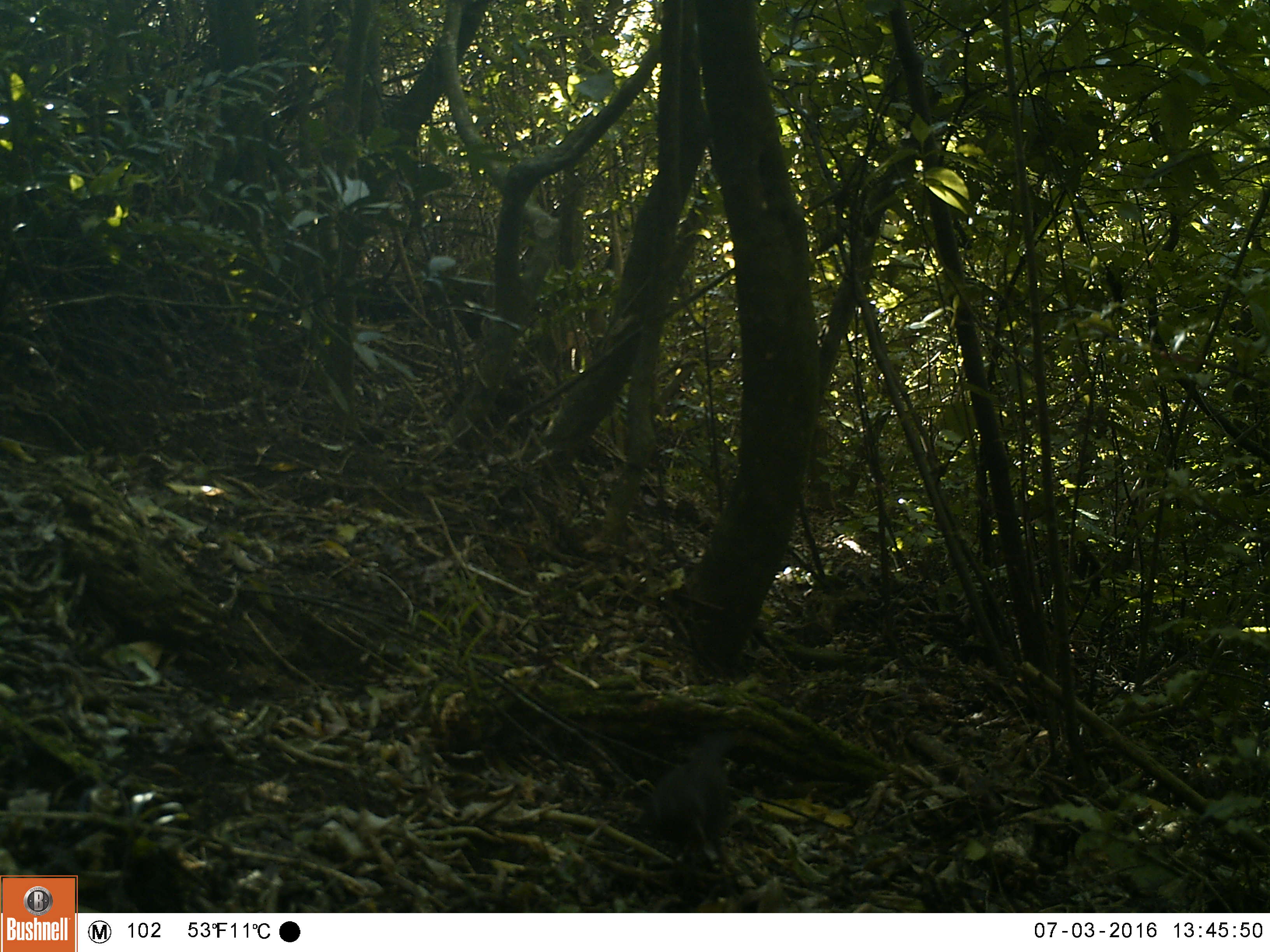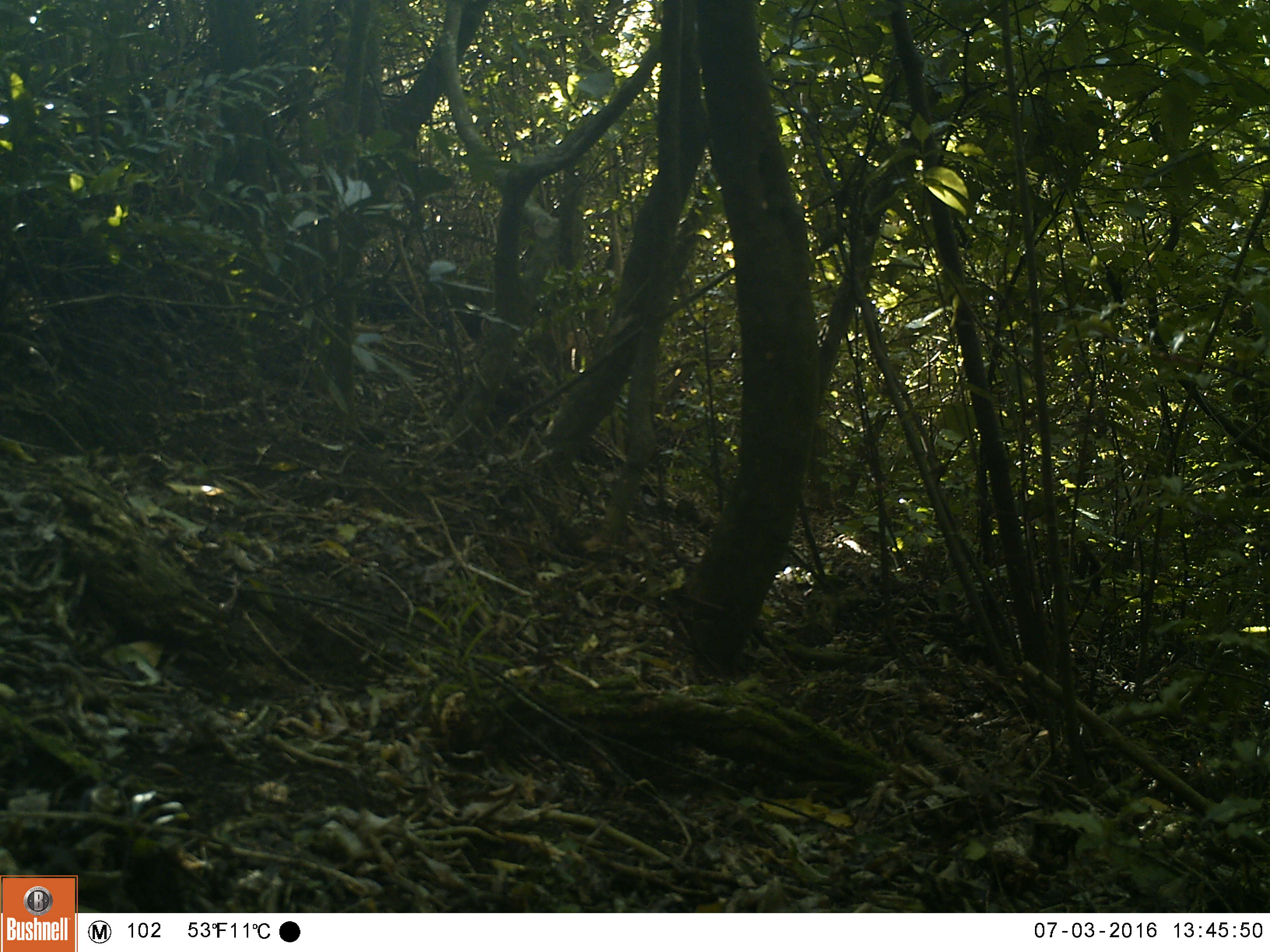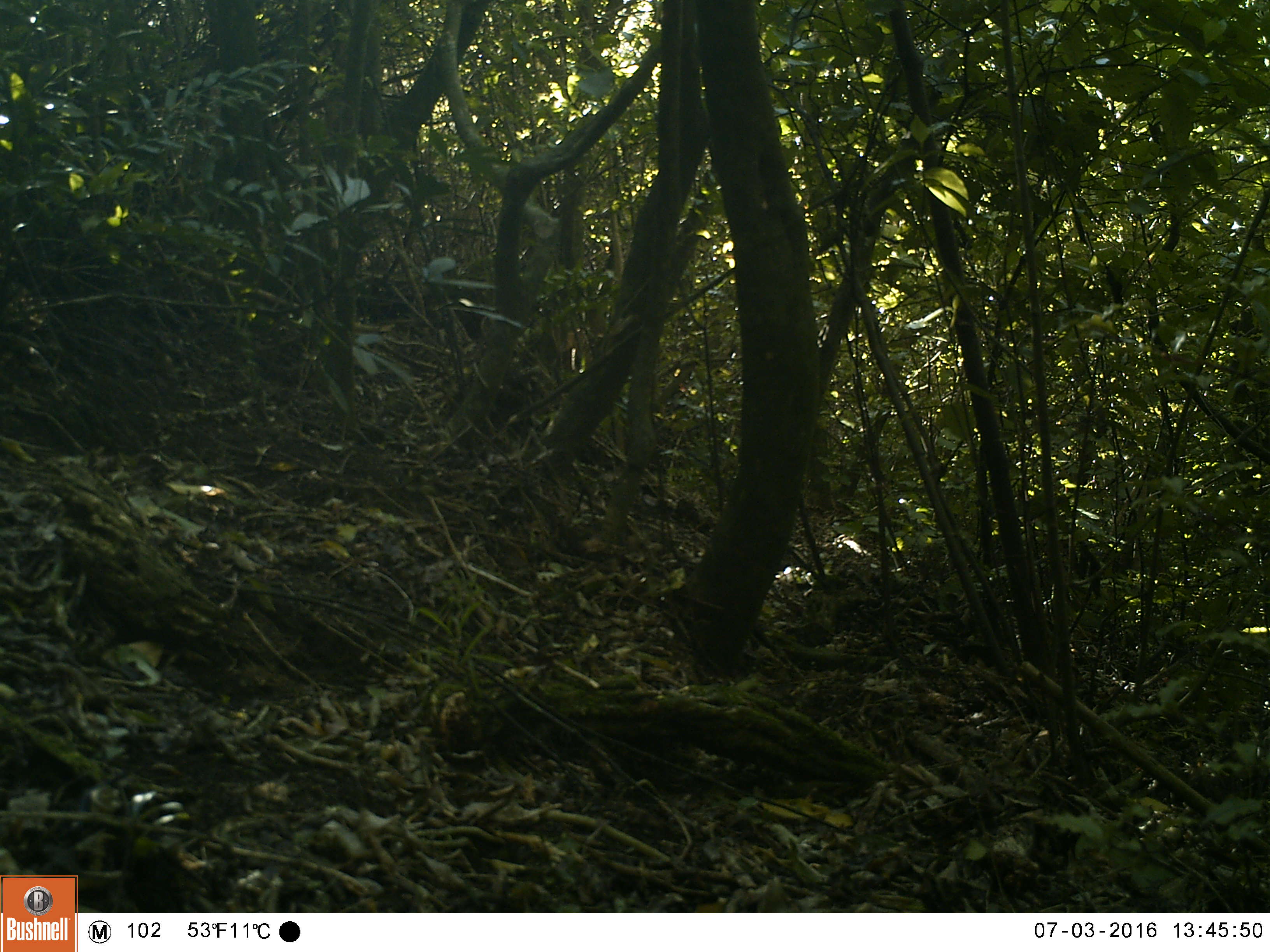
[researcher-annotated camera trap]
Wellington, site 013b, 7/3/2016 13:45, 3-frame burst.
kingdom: Animalia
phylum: Chordata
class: Aves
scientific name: Aves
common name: bird